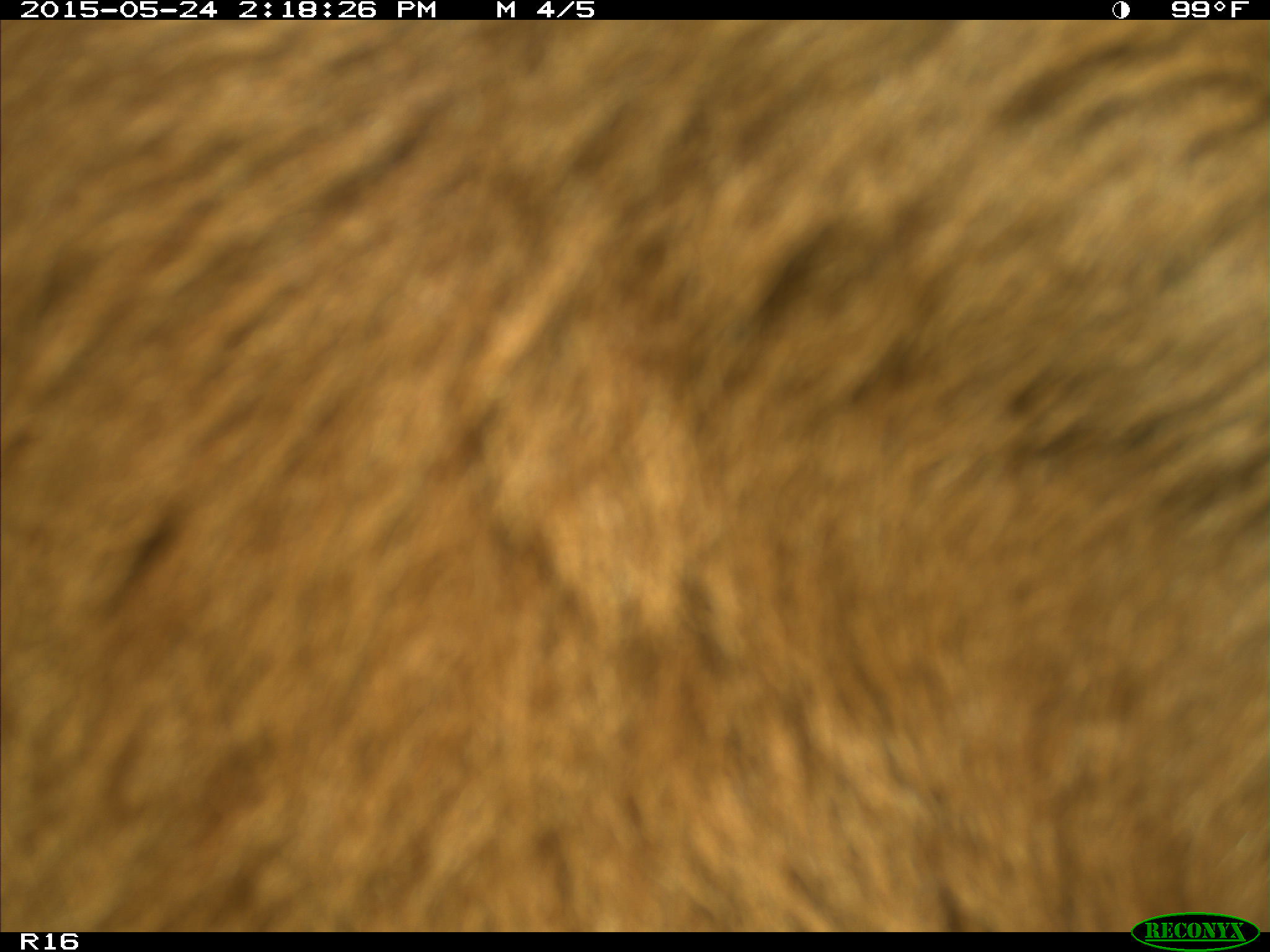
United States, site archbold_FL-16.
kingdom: Animalia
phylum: Chordata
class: Mammalia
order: Artiodactyla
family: Bovidae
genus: Bos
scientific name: Bos taurus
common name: domestic cow